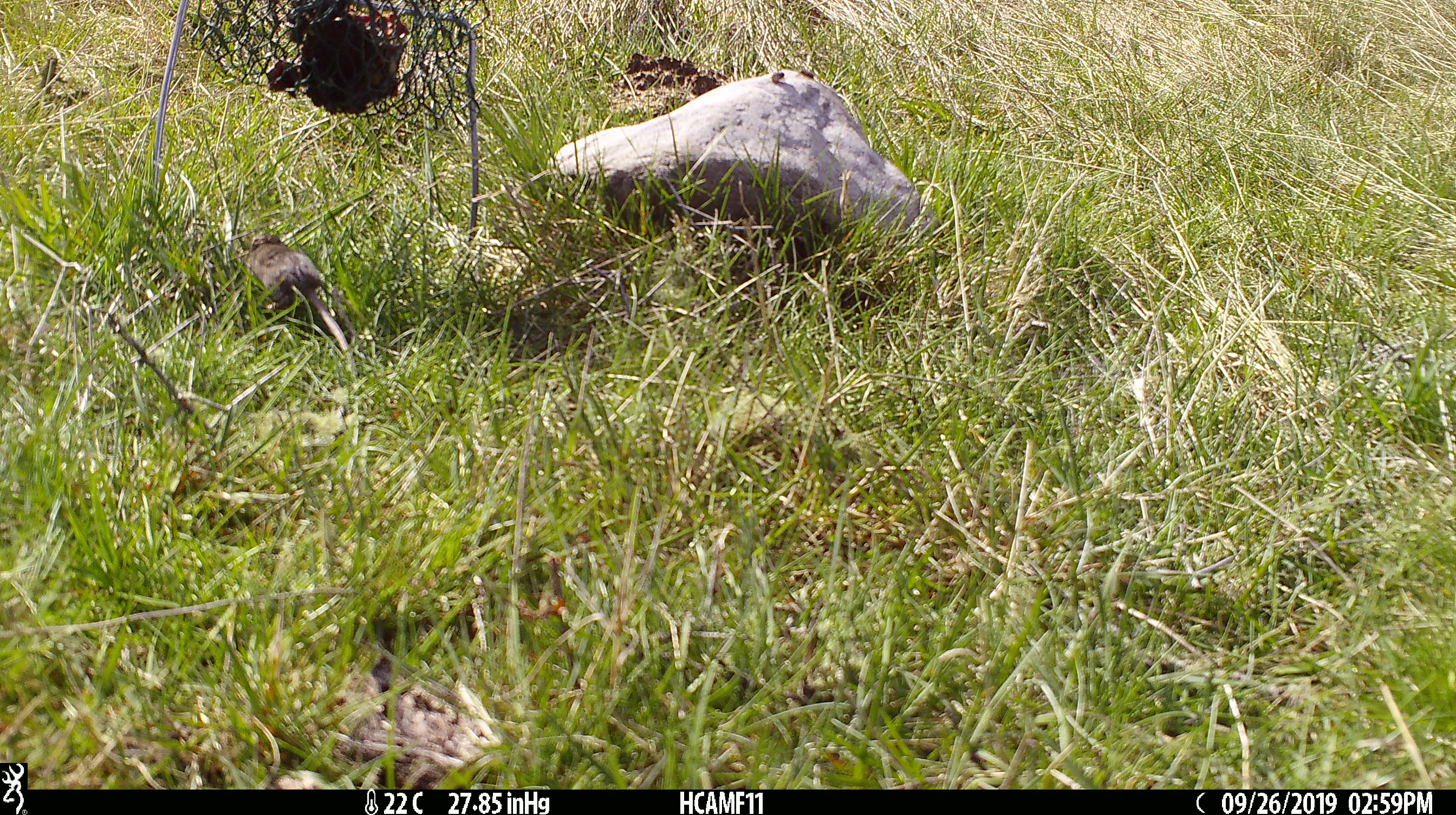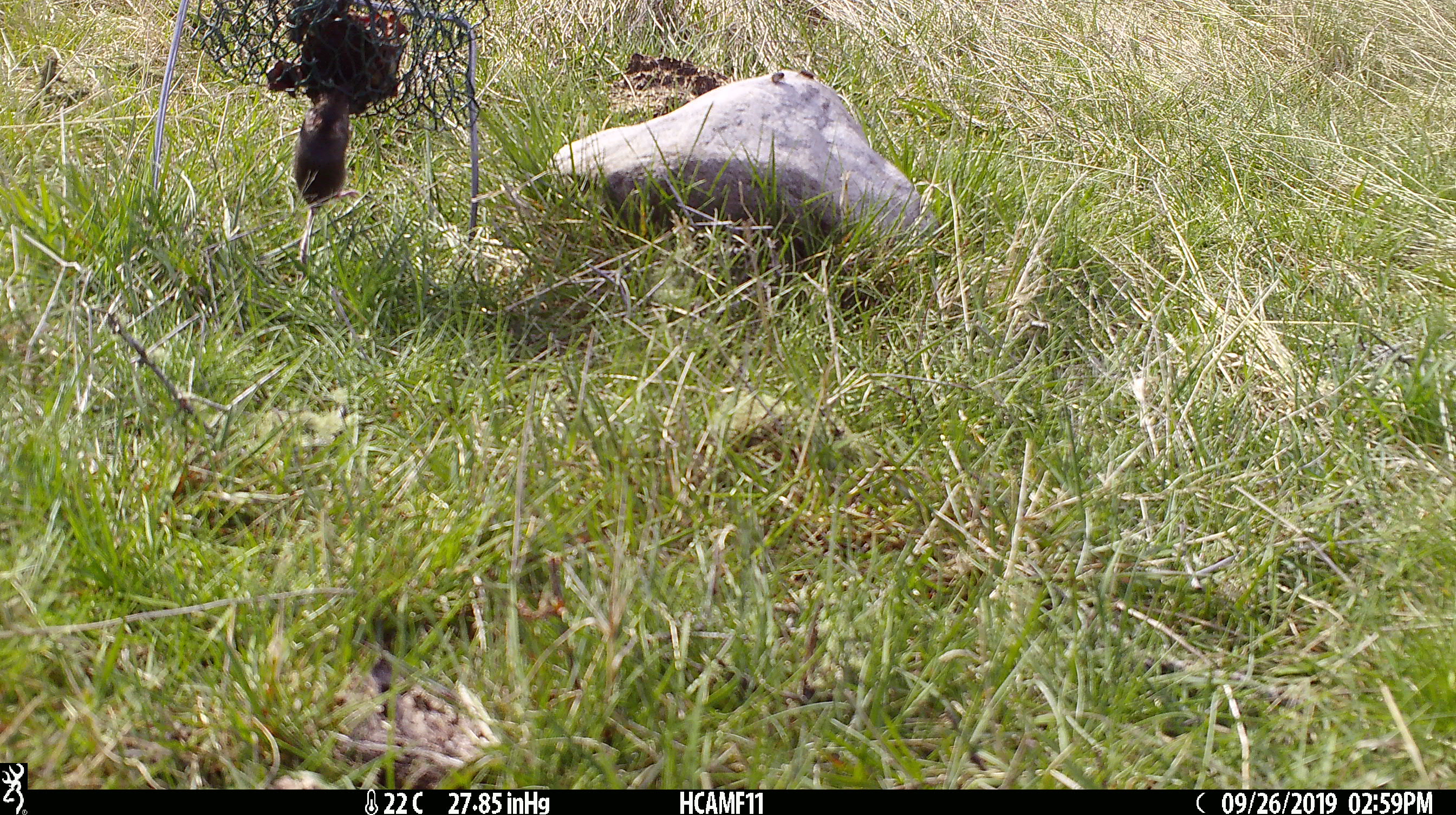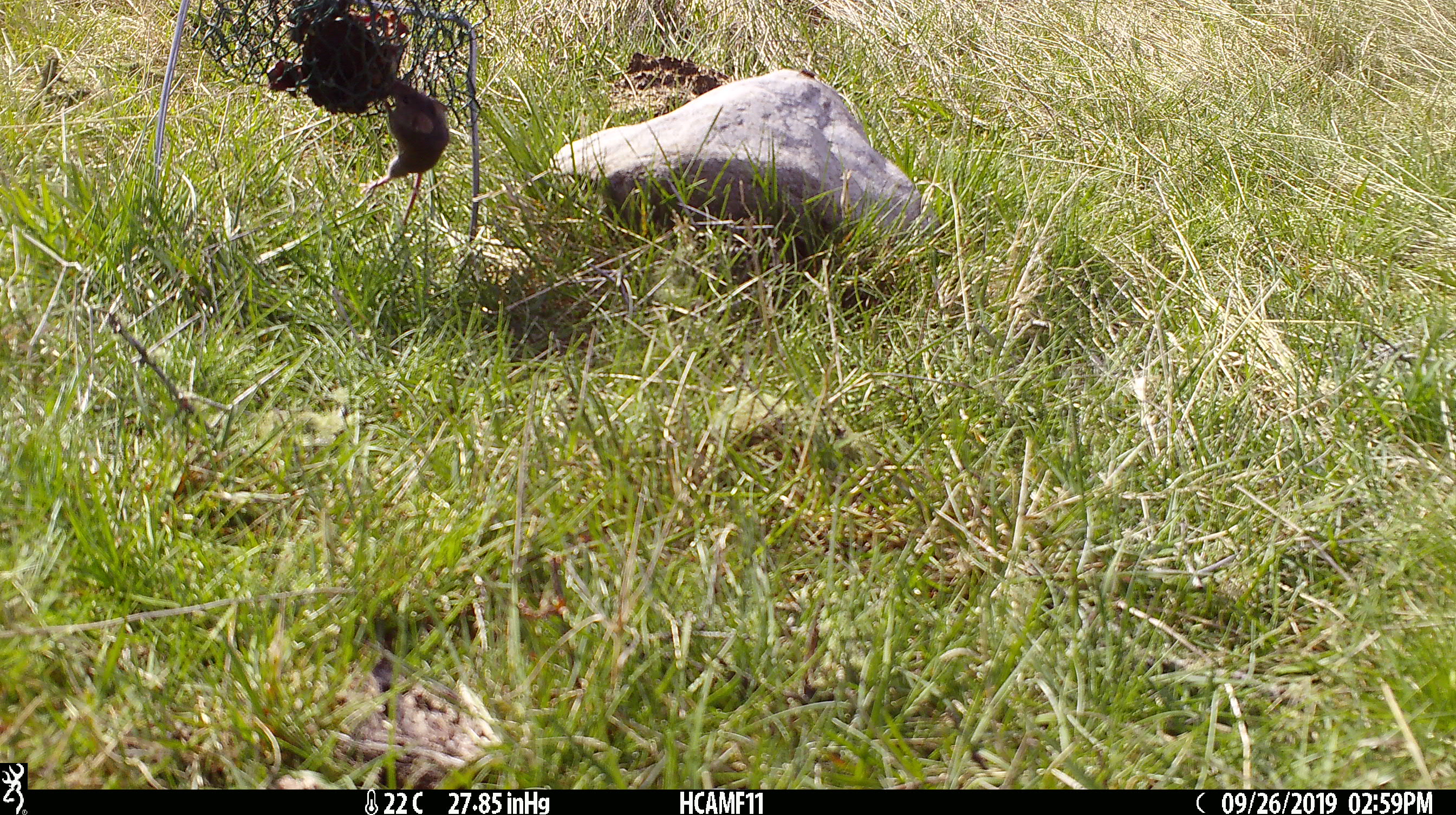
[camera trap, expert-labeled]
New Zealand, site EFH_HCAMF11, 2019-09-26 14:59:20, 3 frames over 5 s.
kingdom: Animalia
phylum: Chordata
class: Mammalia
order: Rodentia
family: Muridae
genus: Mus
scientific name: Mus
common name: mouse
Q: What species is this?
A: Mouse (Mus).